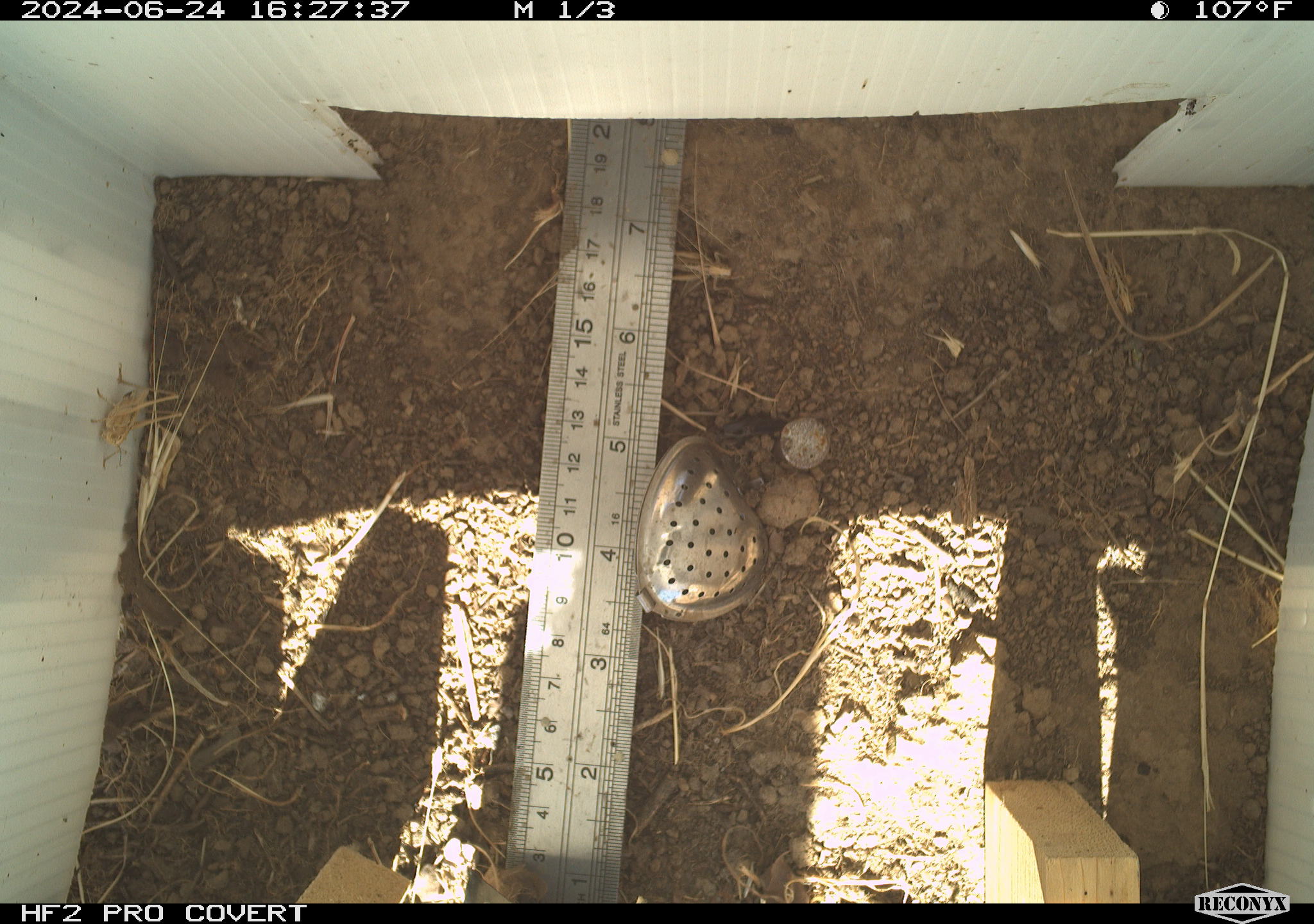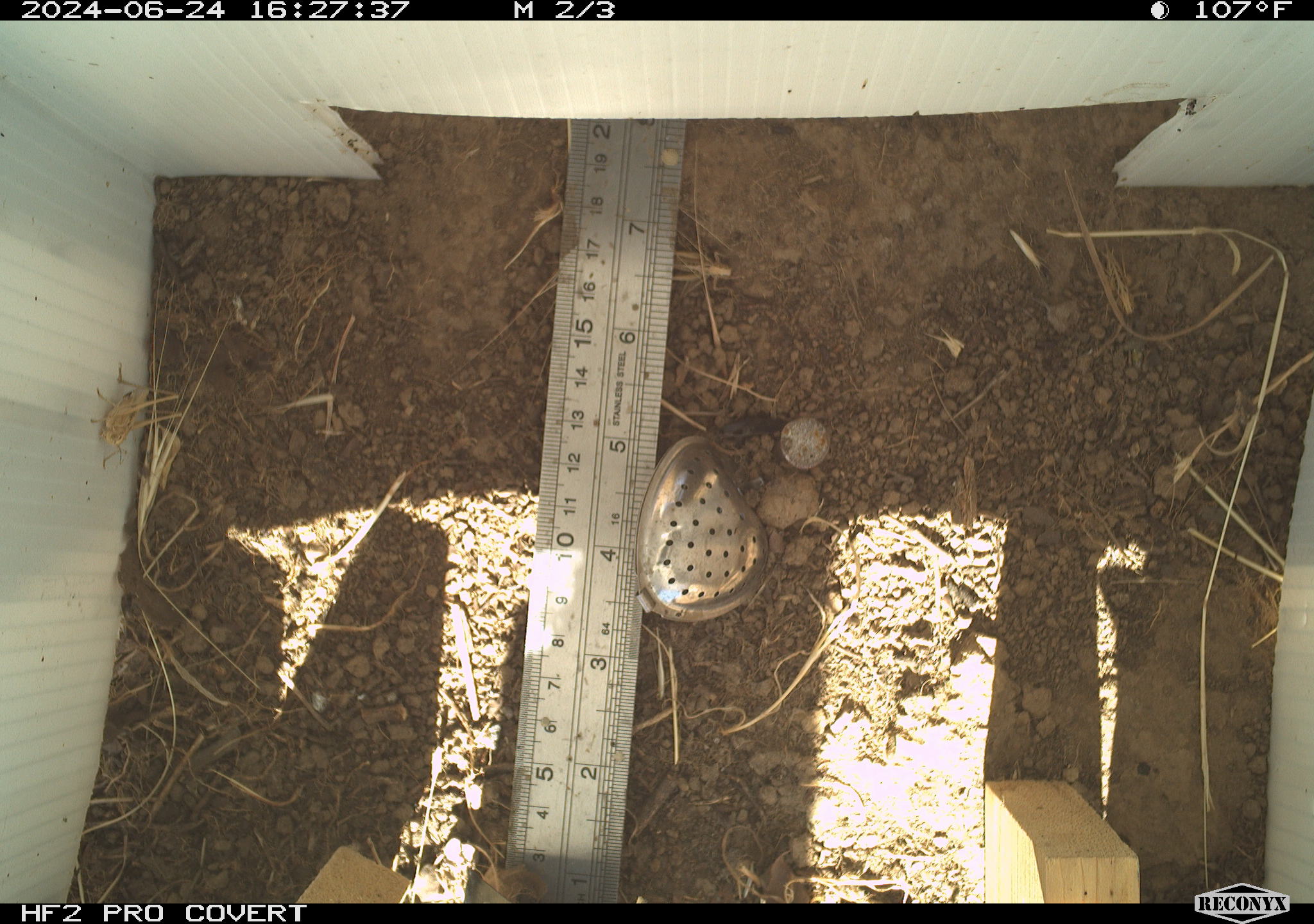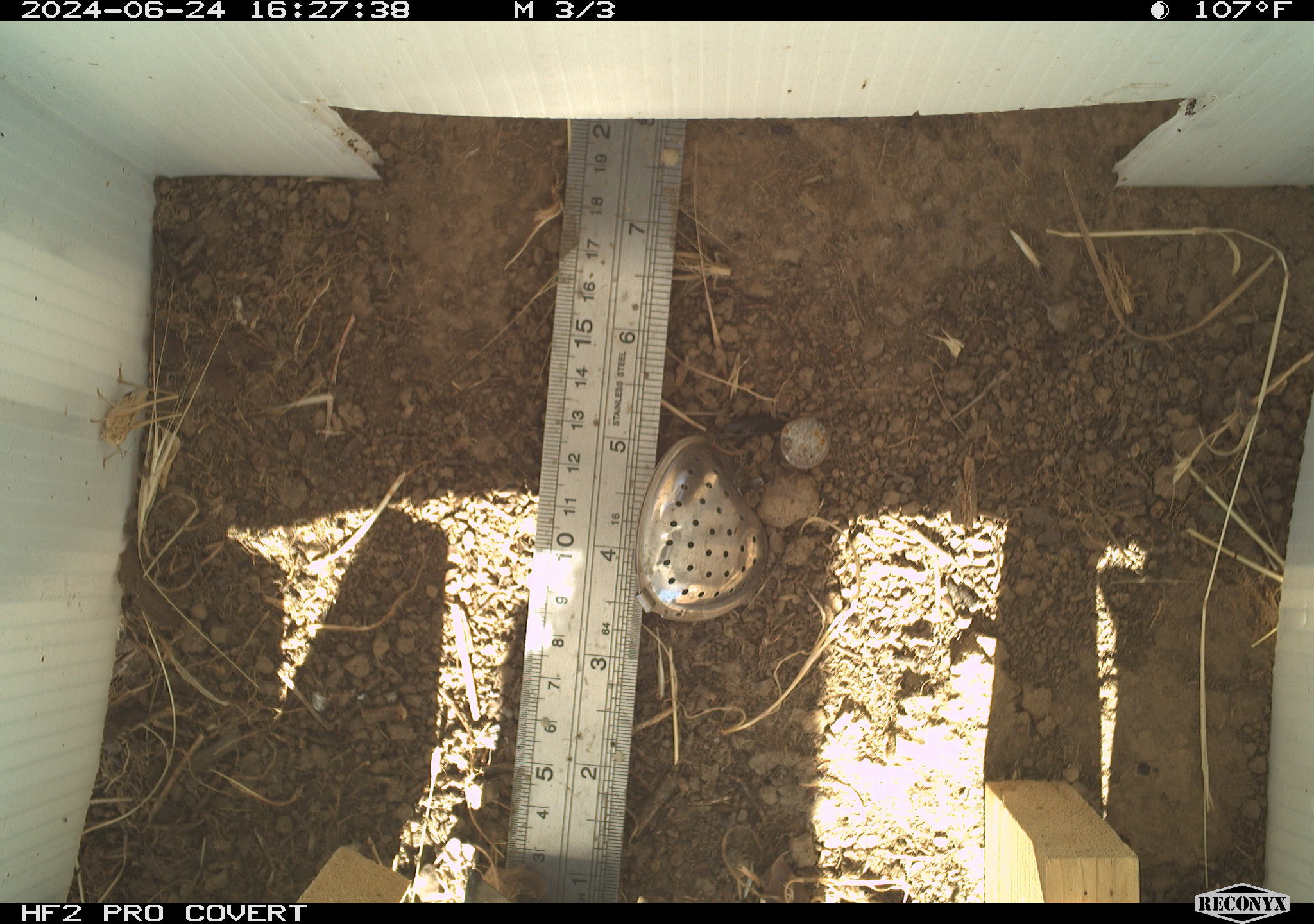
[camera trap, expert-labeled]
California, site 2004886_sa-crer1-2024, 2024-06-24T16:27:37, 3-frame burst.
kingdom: Animalia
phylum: Arthropoda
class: Insecta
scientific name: Insecta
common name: insect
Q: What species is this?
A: Insect (Insecta).